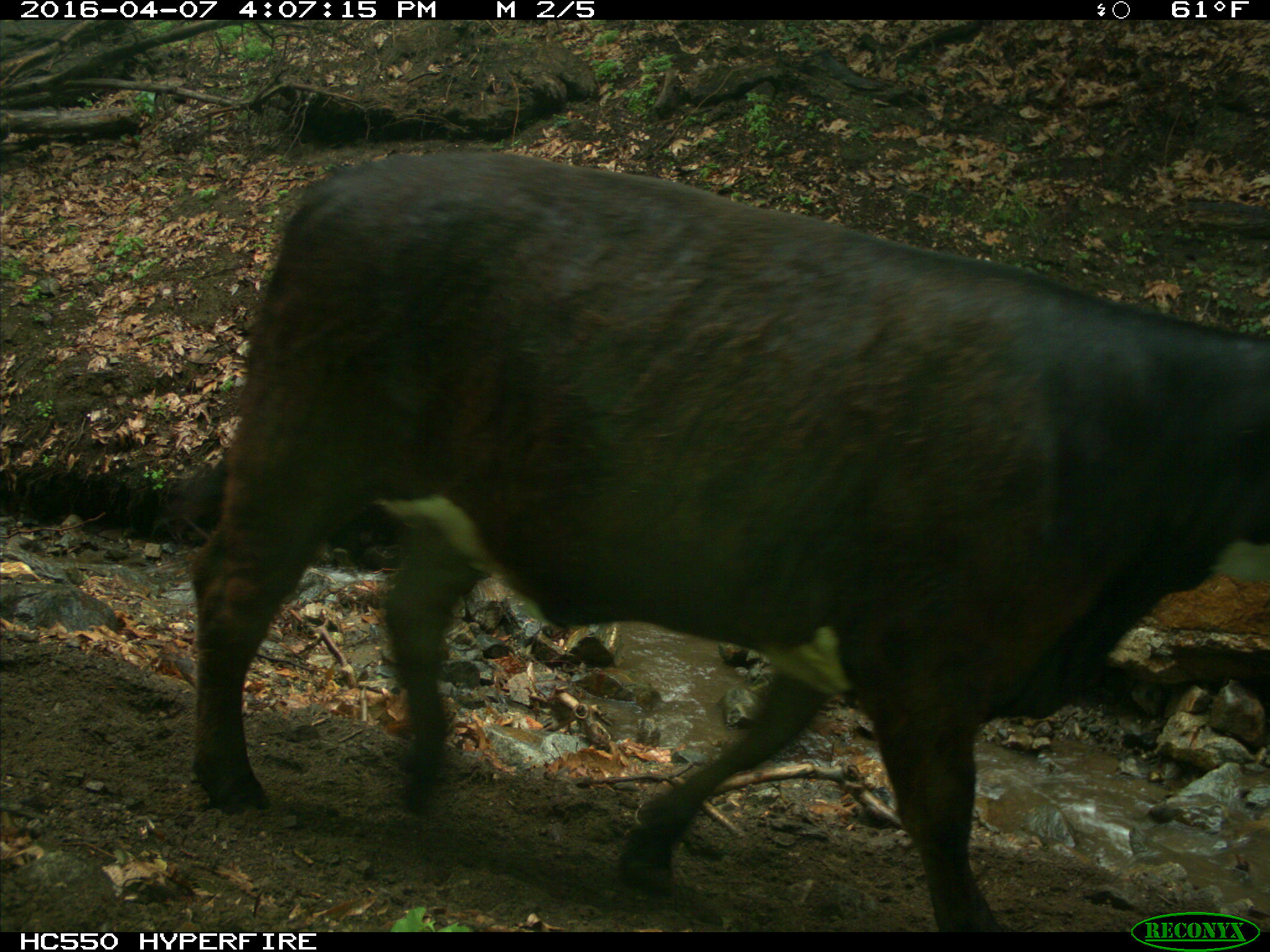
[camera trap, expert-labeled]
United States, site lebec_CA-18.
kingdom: Animalia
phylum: Chordata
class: Mammalia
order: Artiodactyla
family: Bovidae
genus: Bos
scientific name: Bos taurus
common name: domestic cow